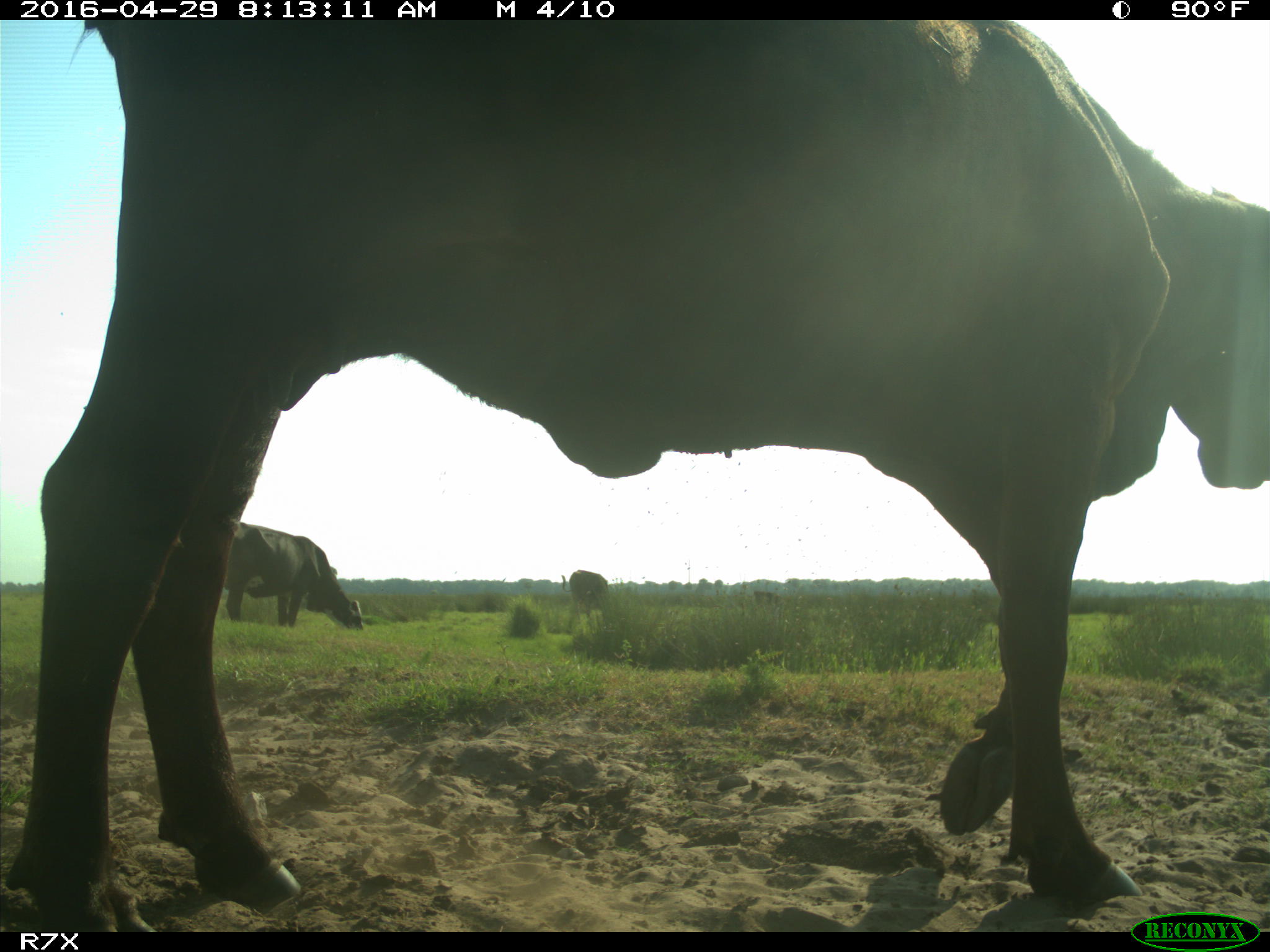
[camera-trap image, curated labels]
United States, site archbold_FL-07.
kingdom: Animalia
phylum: Chordata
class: Mammalia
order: Artiodactyla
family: Bovidae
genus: Bos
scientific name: Bos taurus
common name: domestic cow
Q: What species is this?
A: Bos taurus (domestic cow).